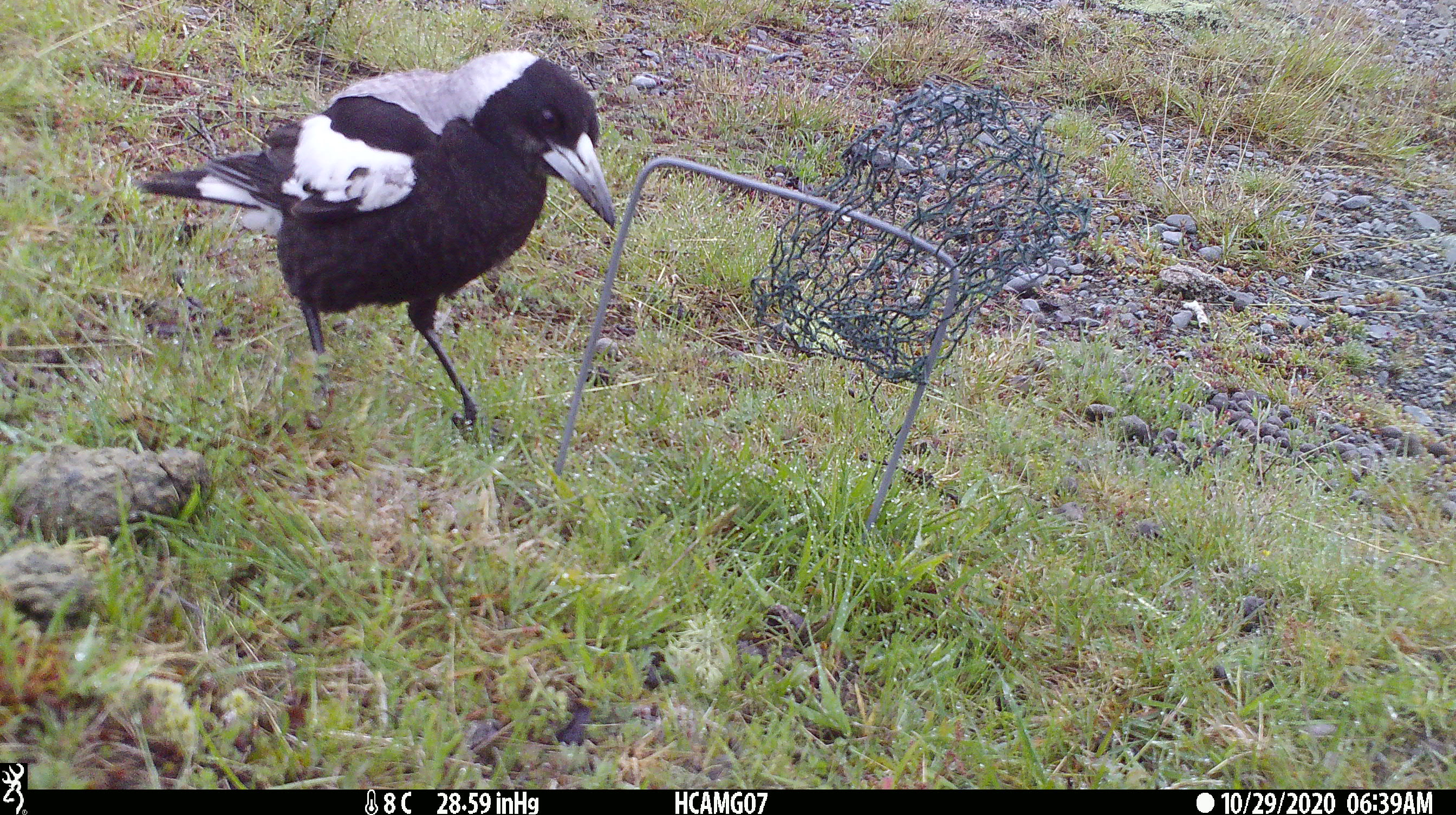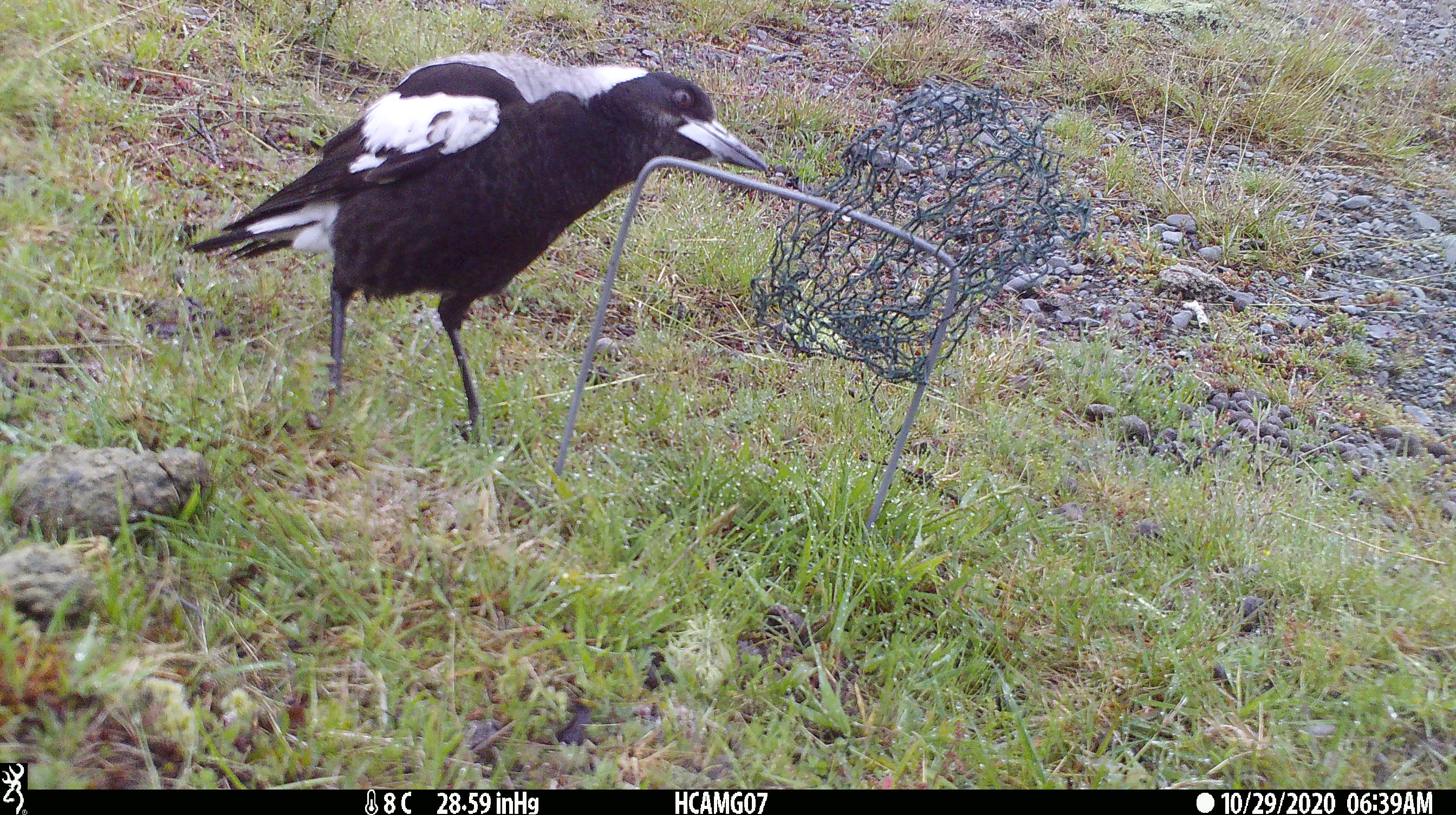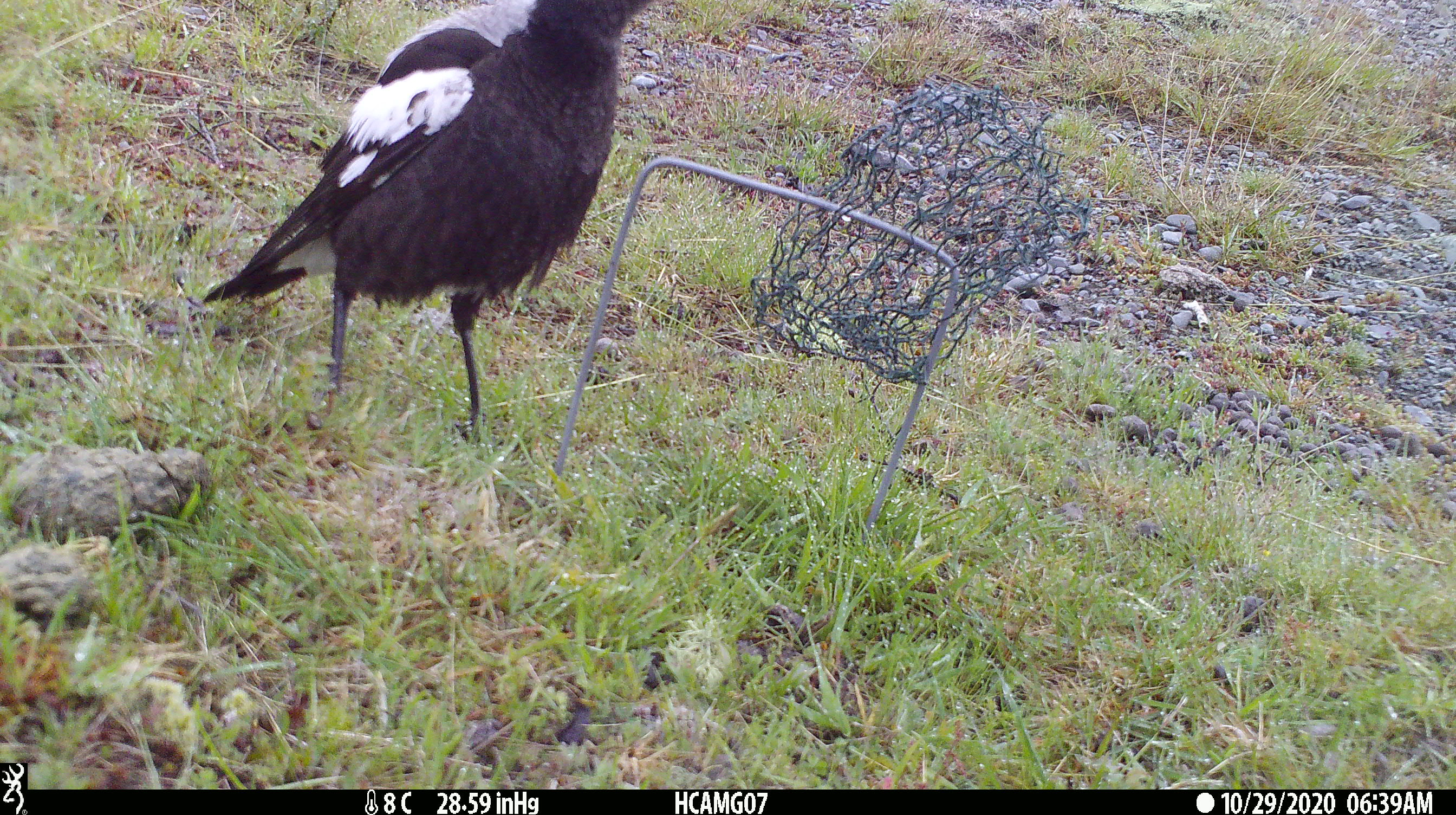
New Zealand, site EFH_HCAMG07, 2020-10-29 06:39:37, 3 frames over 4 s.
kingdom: Animalia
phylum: Chordata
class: Aves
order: Passeriformes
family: Artamidae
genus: Gymnorhina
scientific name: Gymnorhina tibicen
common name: australian magpie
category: magpie